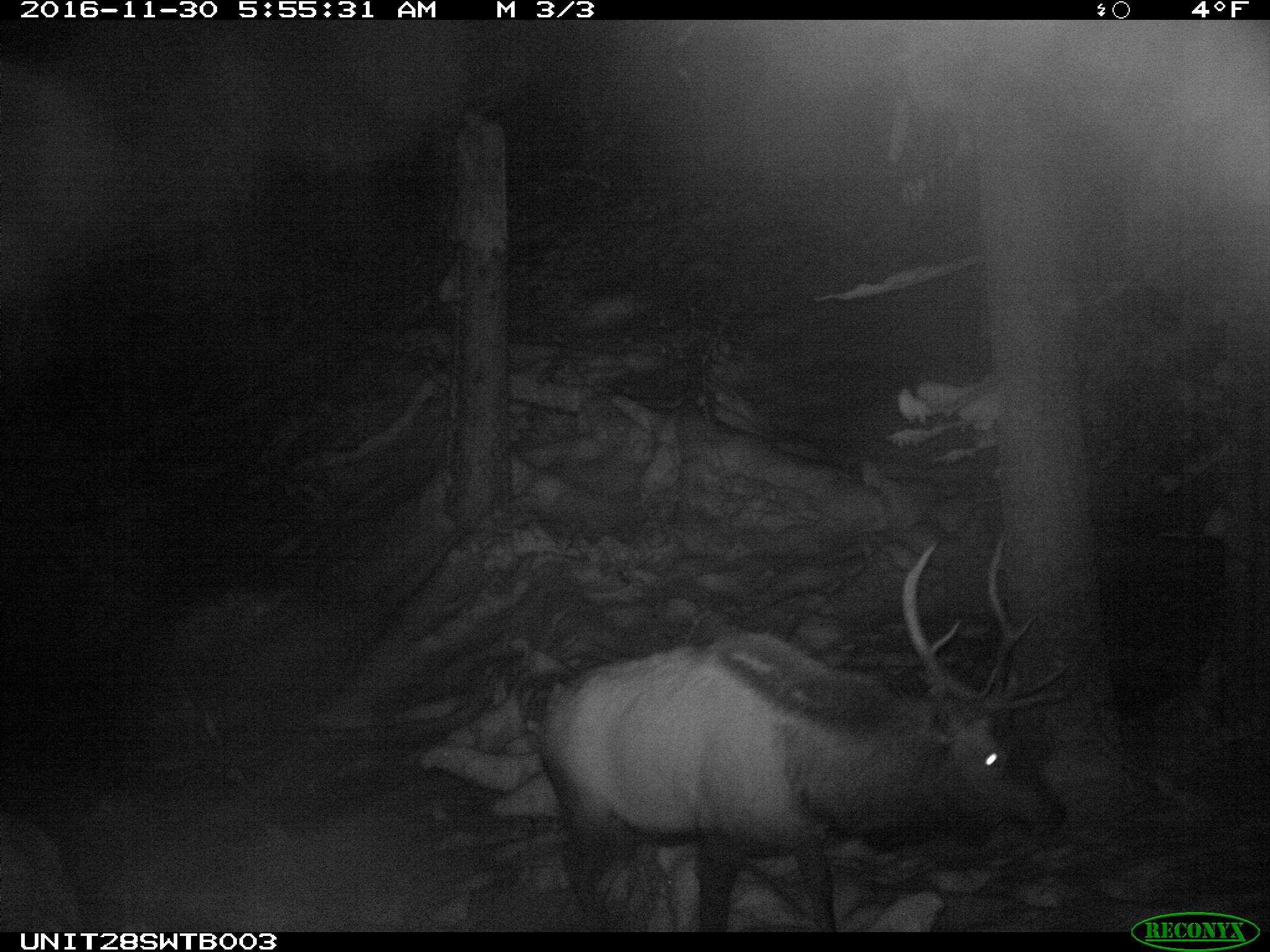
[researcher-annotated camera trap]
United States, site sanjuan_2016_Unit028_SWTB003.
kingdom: Animalia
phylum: Chordata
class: Mammalia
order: Artiodactyla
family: Cervidae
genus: Cervus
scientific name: Cervus elaphus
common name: red deer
Cervus elaphus (red deer).